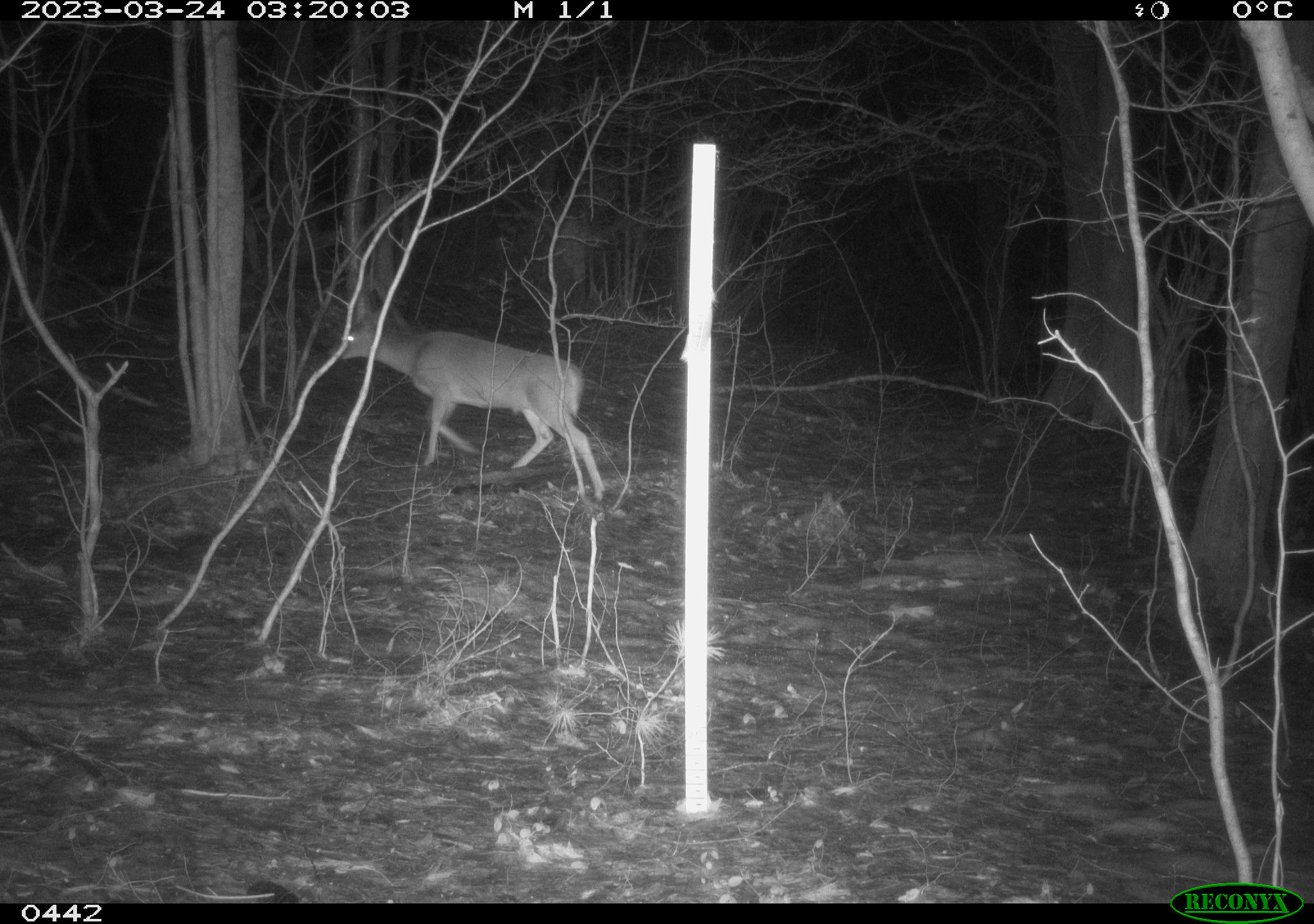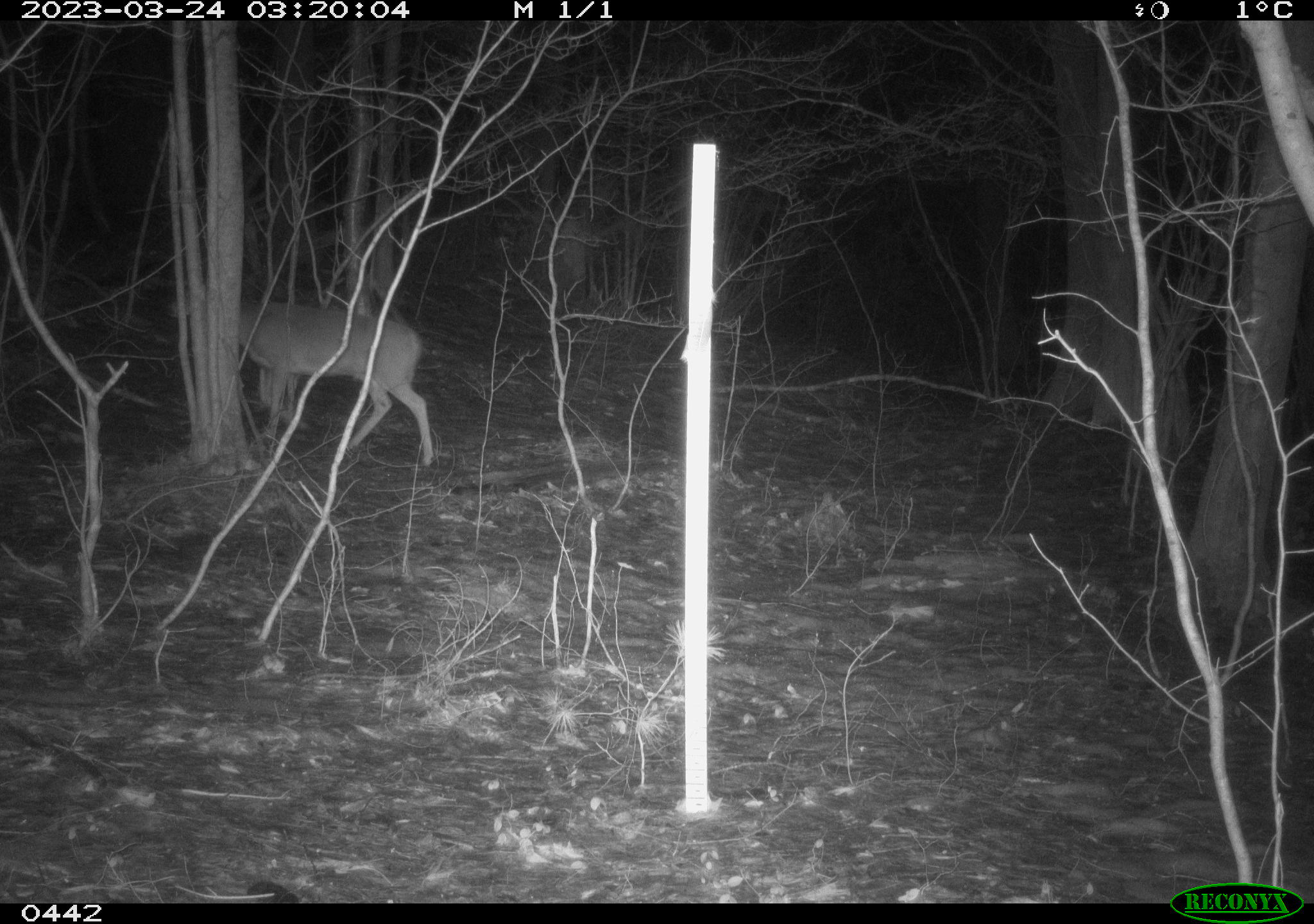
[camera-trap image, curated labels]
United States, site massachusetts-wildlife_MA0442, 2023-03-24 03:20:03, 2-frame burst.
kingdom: Animalia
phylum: Chordata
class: Mammalia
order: Artiodactyla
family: Cervidae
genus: Odocoileus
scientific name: Odocoileus virginianus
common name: white-tailed deer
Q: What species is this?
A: White-tailed deer (Odocoileus virginianus).